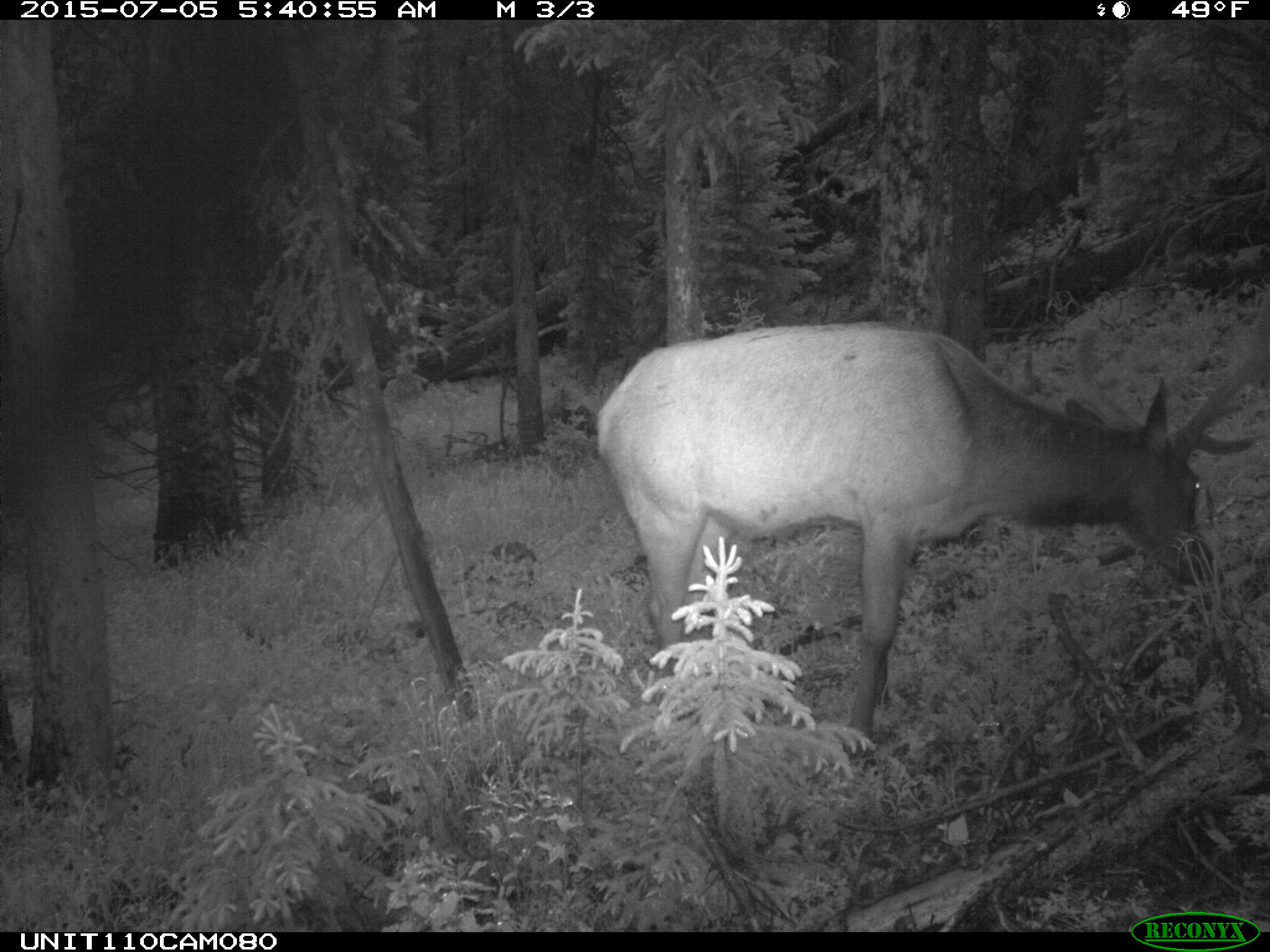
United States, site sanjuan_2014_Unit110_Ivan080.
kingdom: Animalia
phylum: Chordata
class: Mammalia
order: Artiodactyla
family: Cervidae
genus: Cervus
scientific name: Cervus elaphus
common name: red deer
Cervus elaphus (red deer).